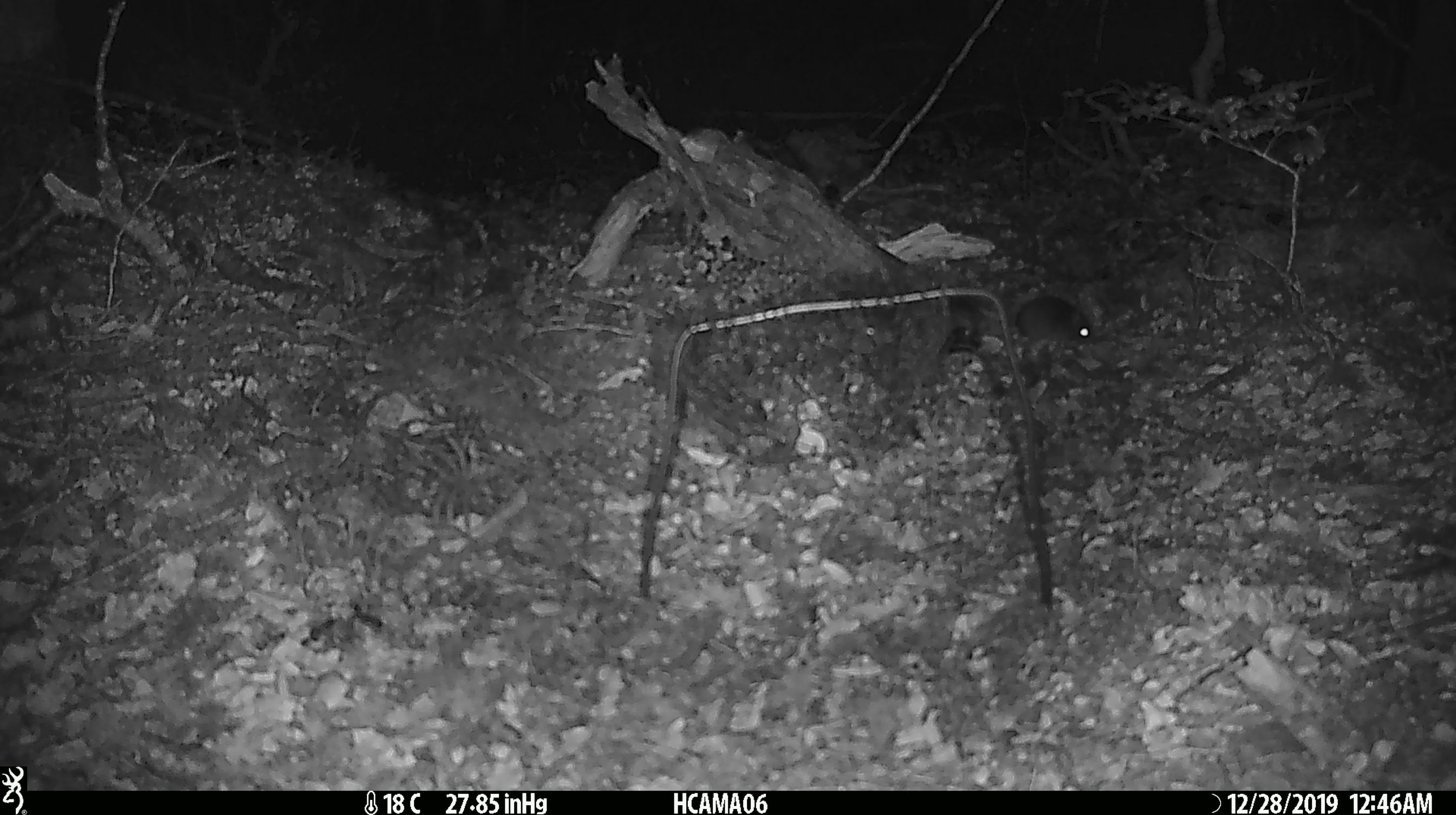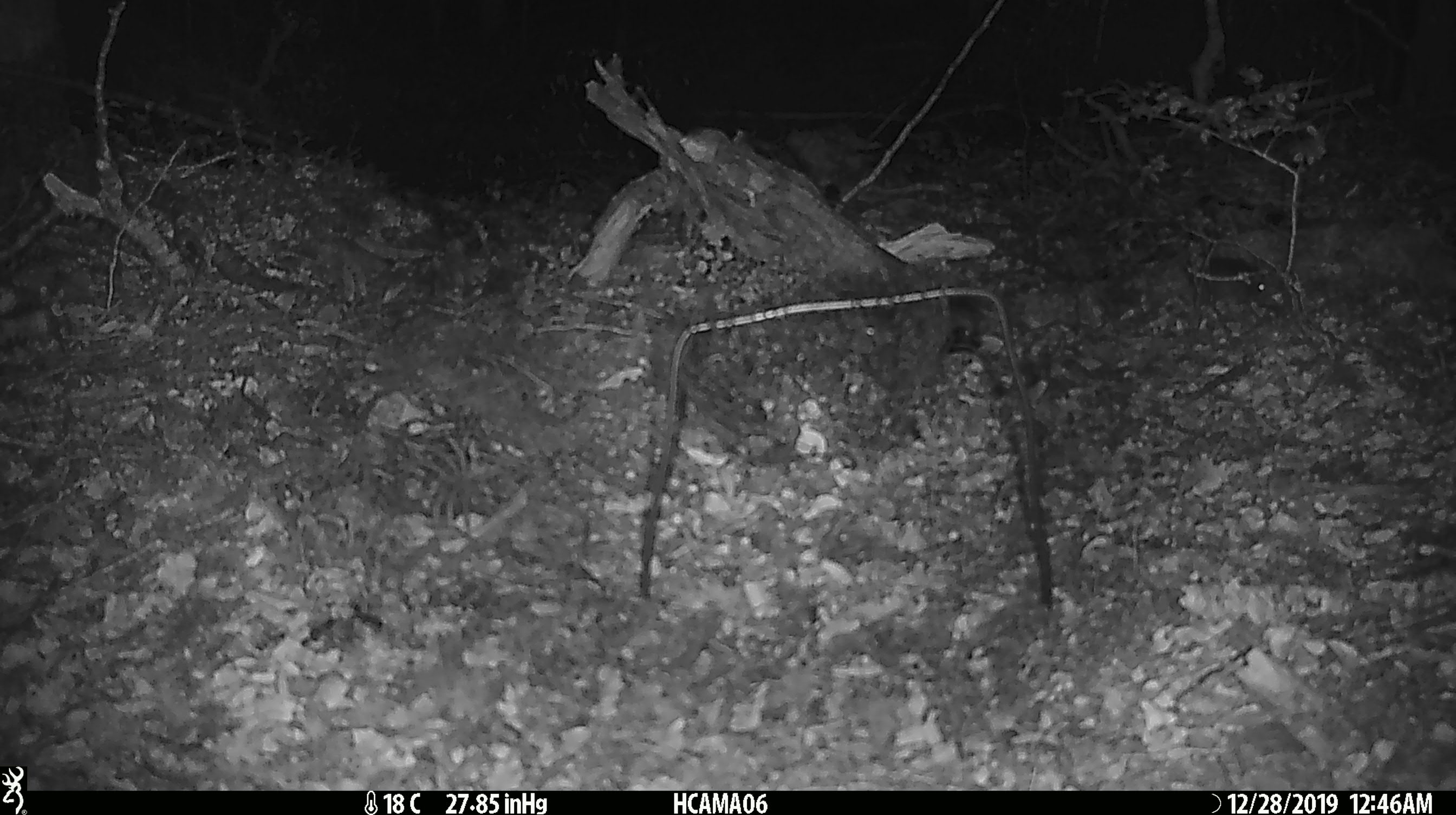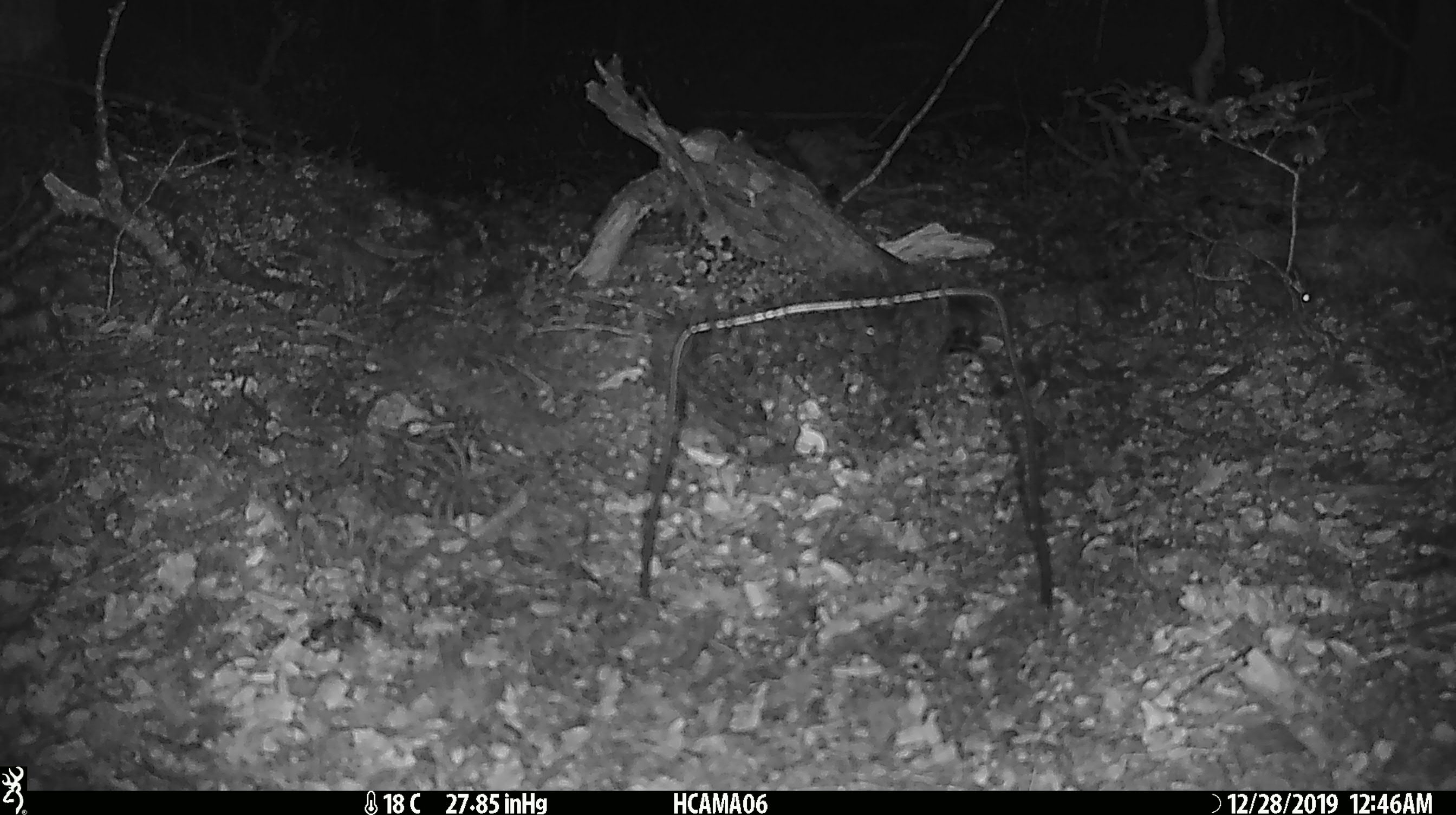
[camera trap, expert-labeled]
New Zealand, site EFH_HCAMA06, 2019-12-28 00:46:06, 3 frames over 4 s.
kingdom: Animalia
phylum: Chordata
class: Mammalia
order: Rodentia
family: Muridae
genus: Mus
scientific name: Mus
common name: mouse